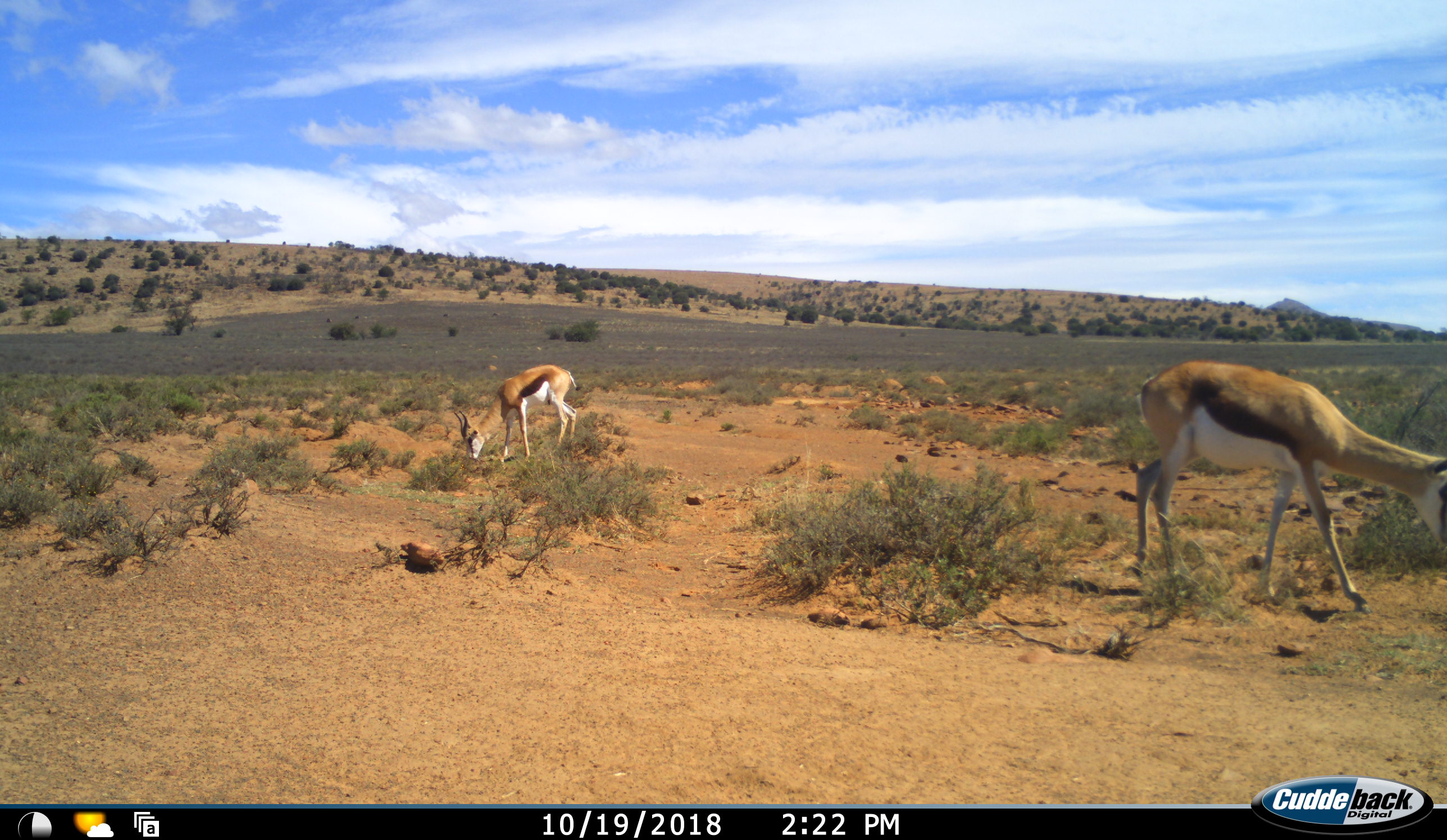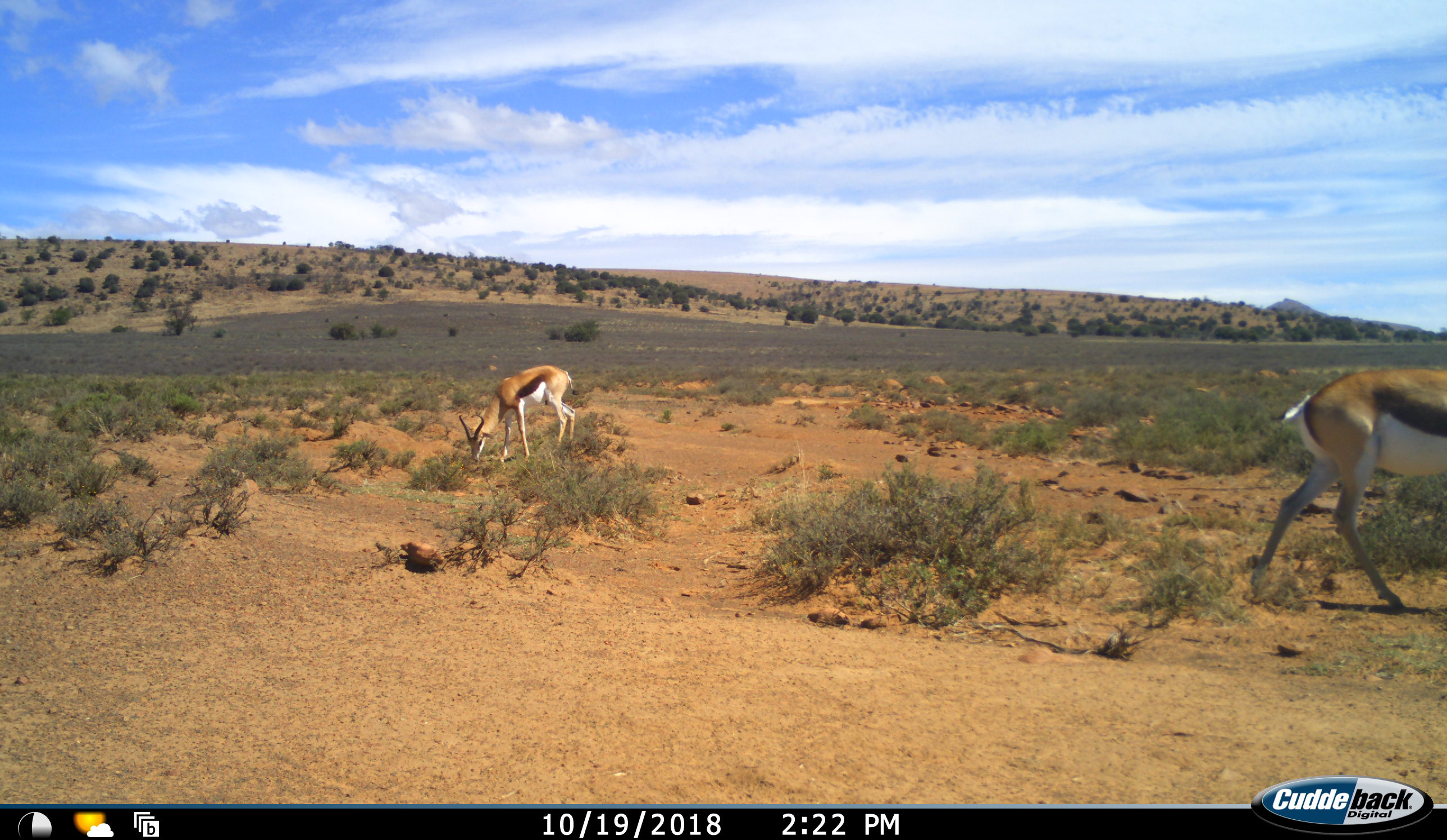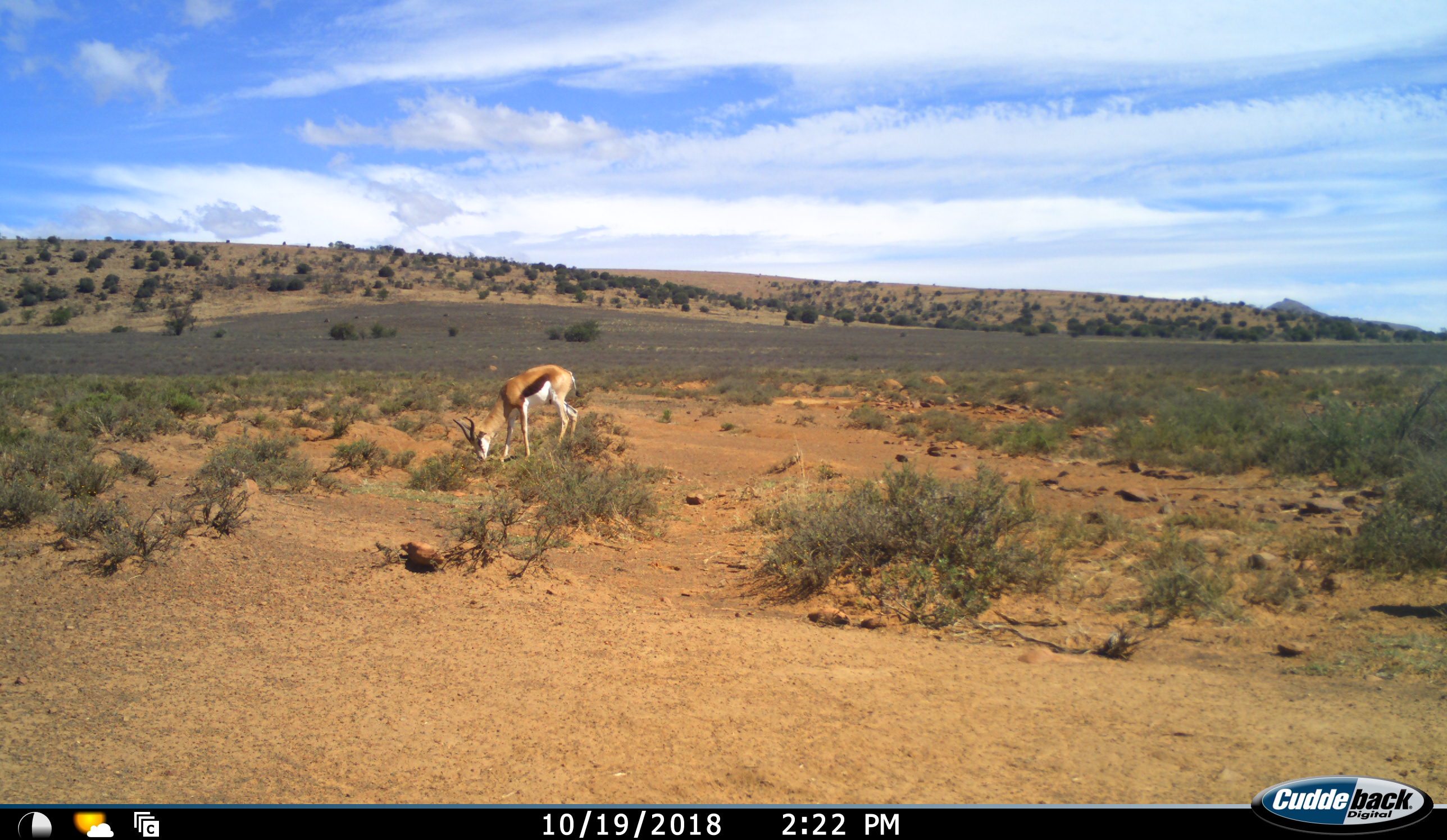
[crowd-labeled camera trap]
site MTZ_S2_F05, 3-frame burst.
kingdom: Animalia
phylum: Chordata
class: Mammalia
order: Artiodactyla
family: Bovidae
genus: Antidorcas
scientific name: Antidorcas marsupialis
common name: springbok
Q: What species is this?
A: Springbok (Antidorcas marsupialis).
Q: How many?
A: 2.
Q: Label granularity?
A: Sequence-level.